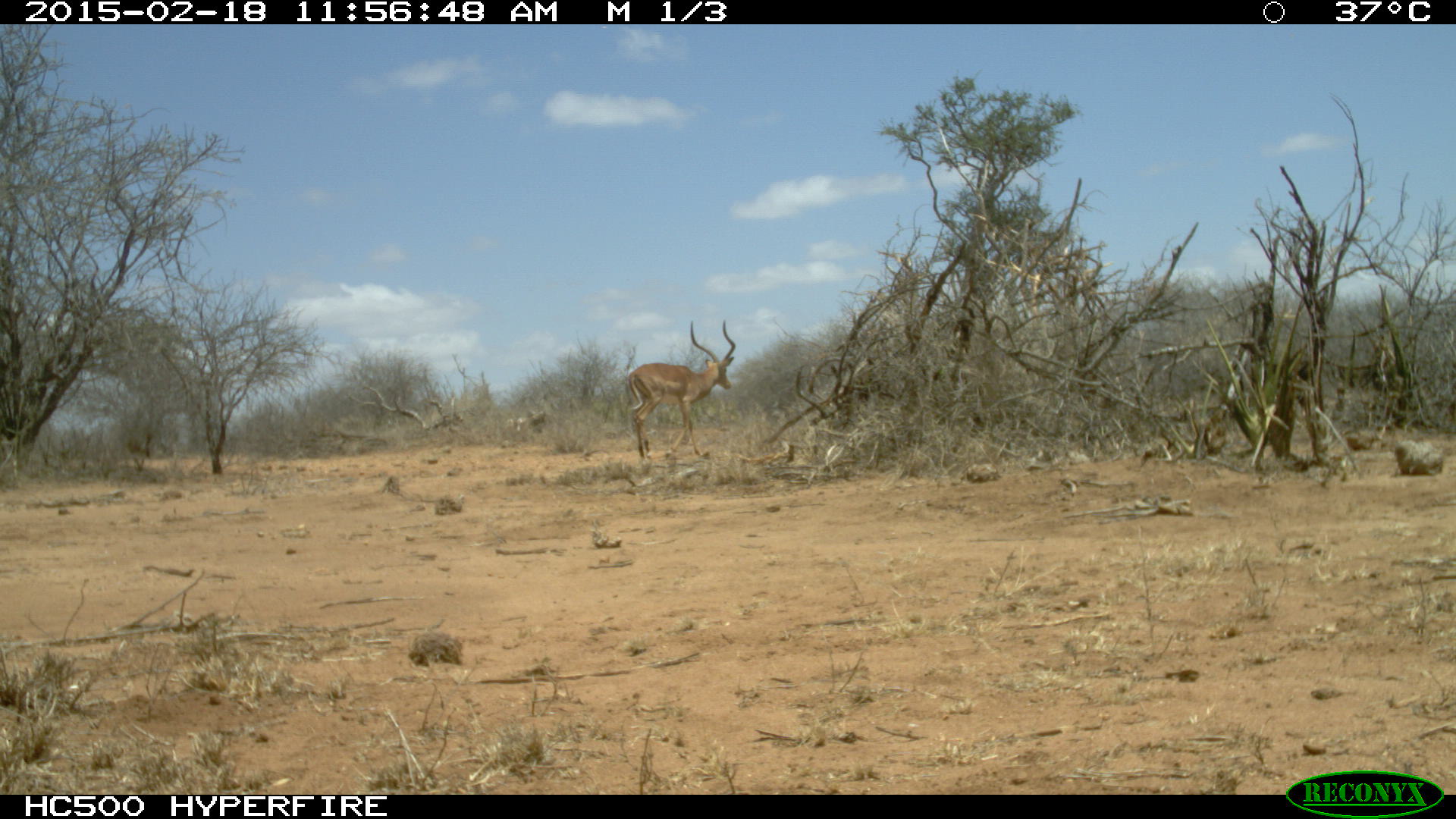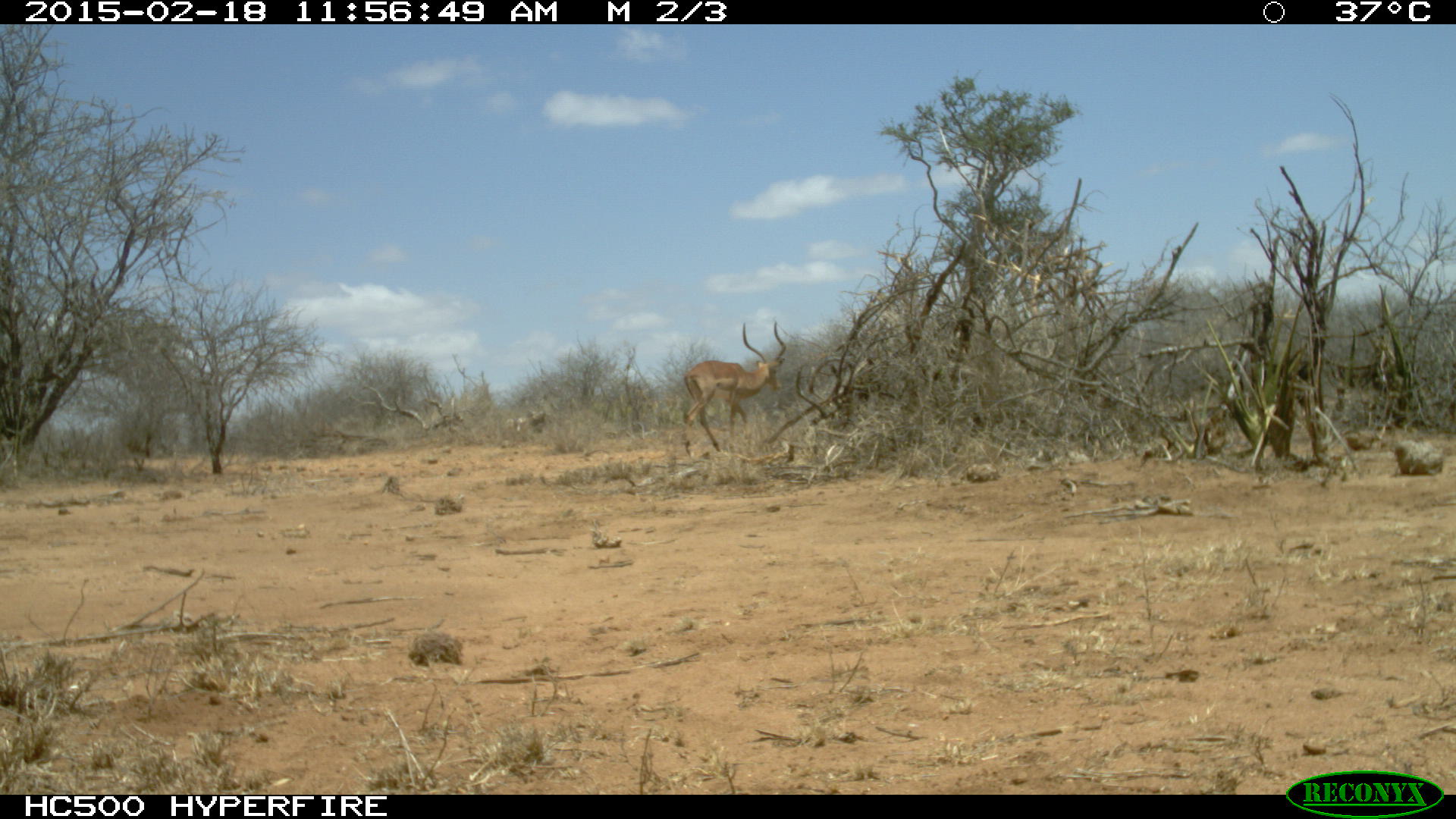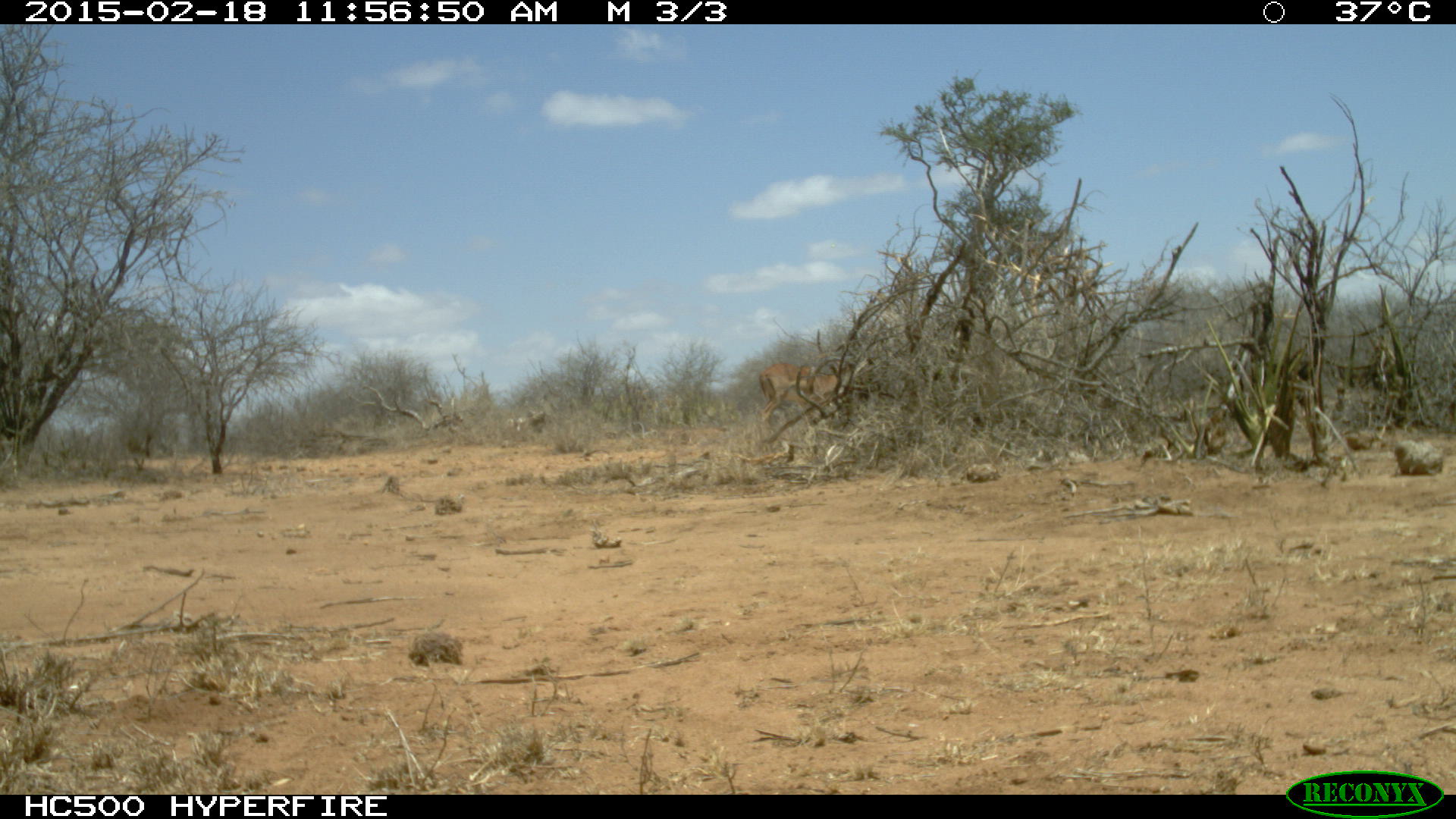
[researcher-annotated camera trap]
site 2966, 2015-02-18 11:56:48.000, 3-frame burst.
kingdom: Animalia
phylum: Chordata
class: Mammalia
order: Artiodactyla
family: Bovidae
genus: Aepyceros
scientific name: Aepyceros melampus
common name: impala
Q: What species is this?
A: Aepyceros melampus (impala).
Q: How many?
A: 1.